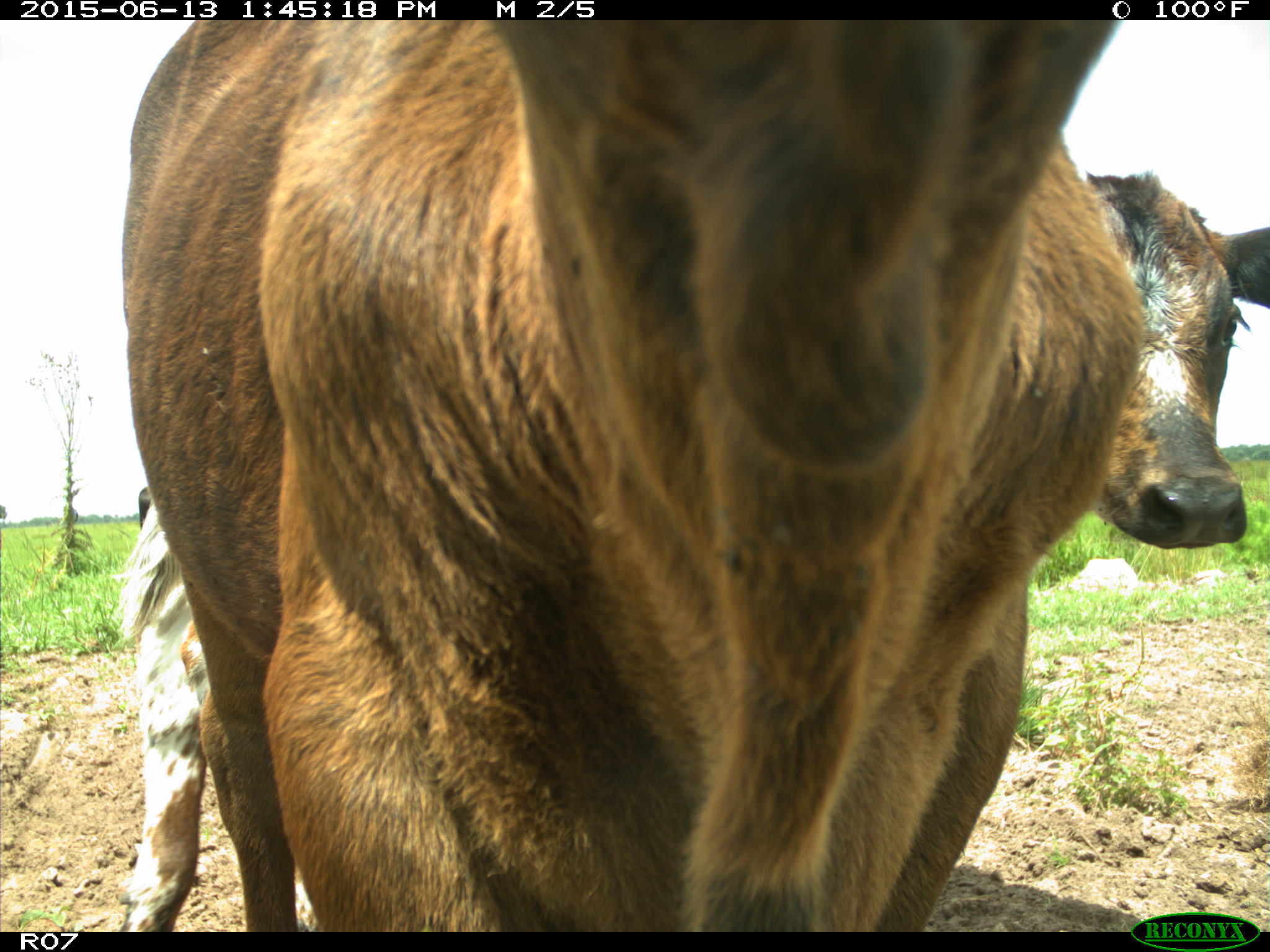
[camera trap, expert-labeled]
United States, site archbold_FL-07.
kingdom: Animalia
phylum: Chordata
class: Mammalia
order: Artiodactyla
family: Bovidae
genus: Bos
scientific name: Bos taurus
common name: domestic cow